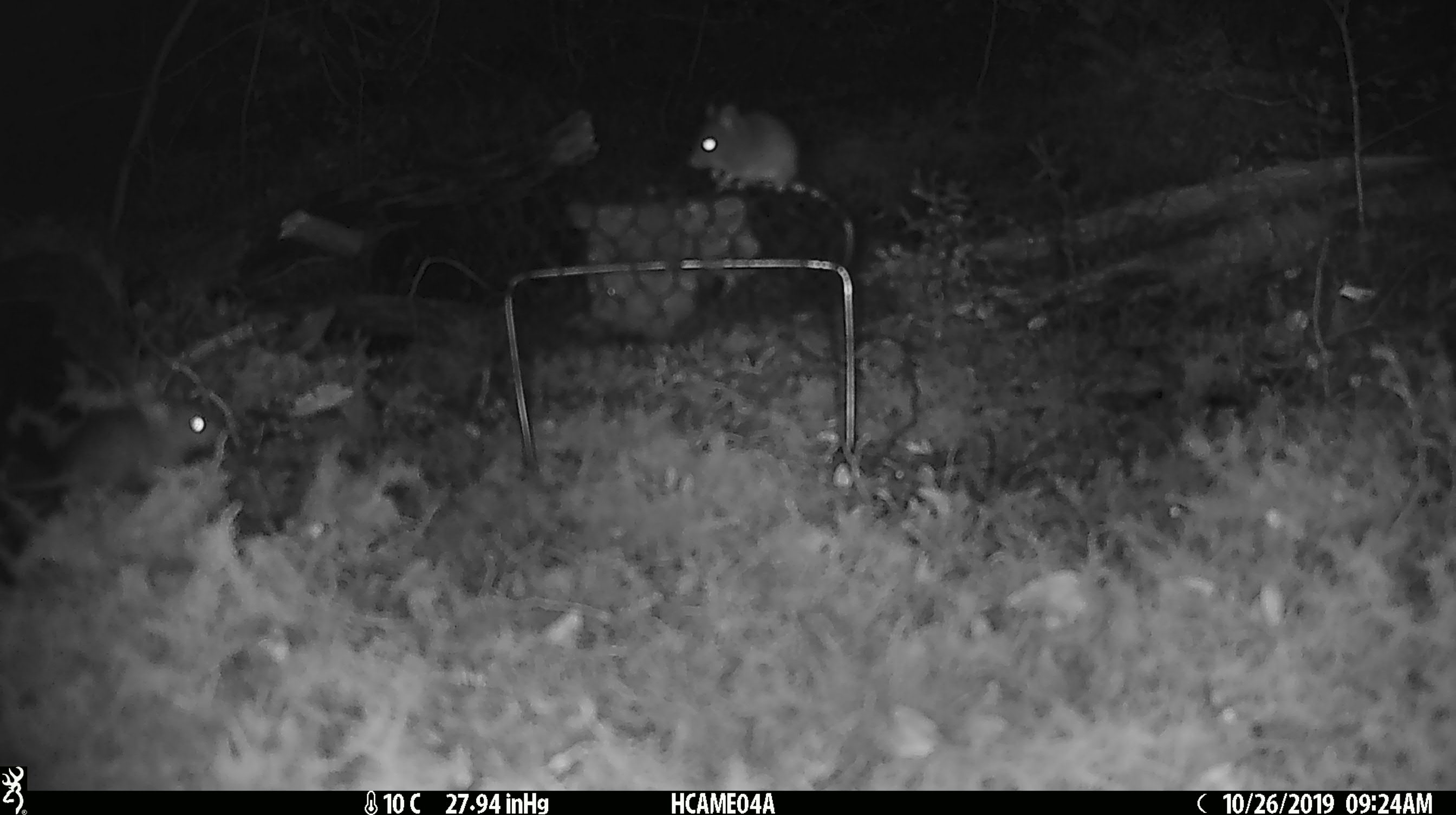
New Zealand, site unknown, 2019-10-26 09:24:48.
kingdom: Animalia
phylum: Chordata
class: Mammalia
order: Rodentia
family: Muridae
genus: Mus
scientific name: Mus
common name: mouse